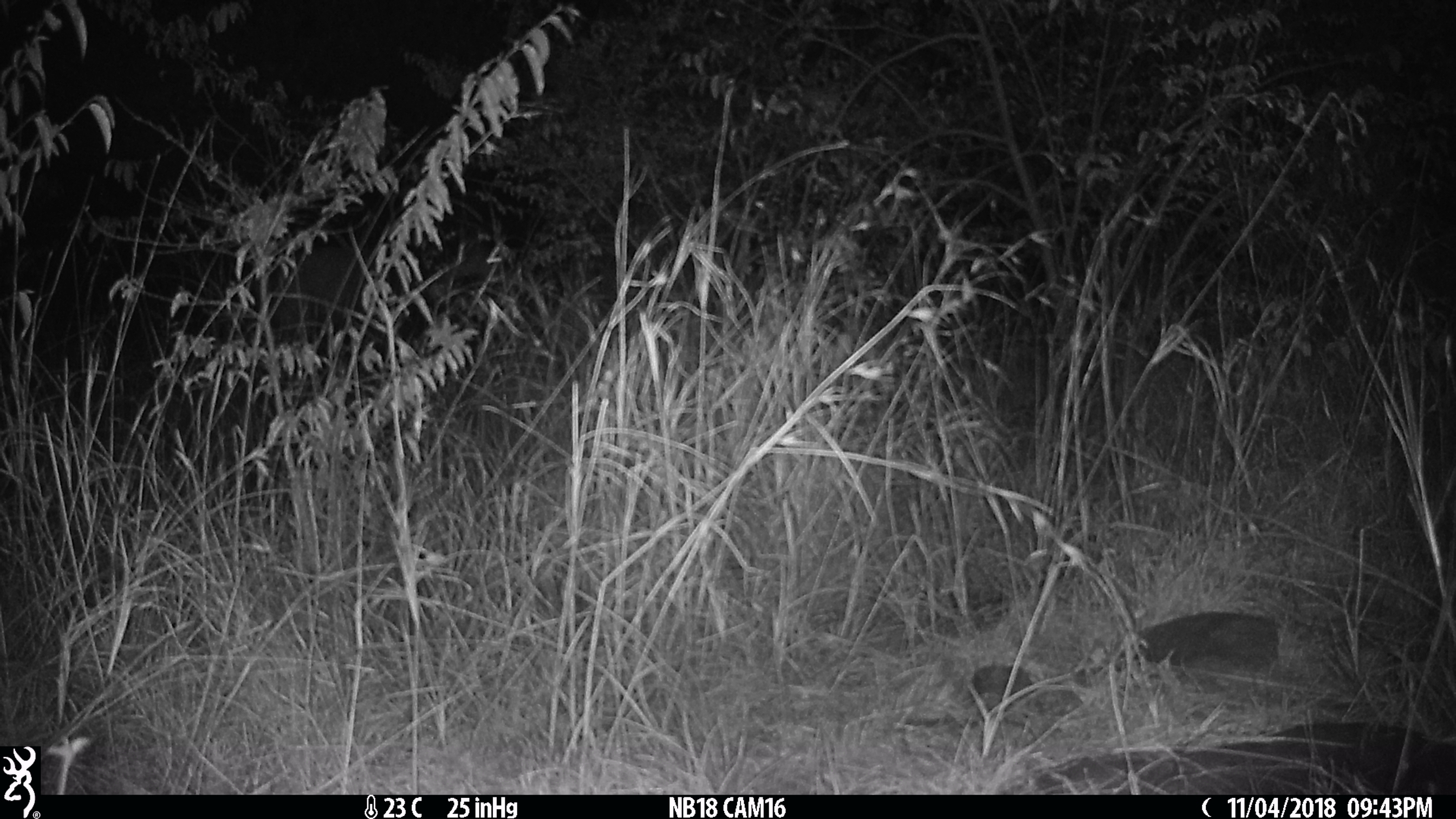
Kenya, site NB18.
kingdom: Animalia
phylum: Chordata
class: Mammalia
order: Artiodactyla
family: Bovidae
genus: Aepyceros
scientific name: Aepyceros melampus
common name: impala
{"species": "impala (Aepyceros melampus)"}